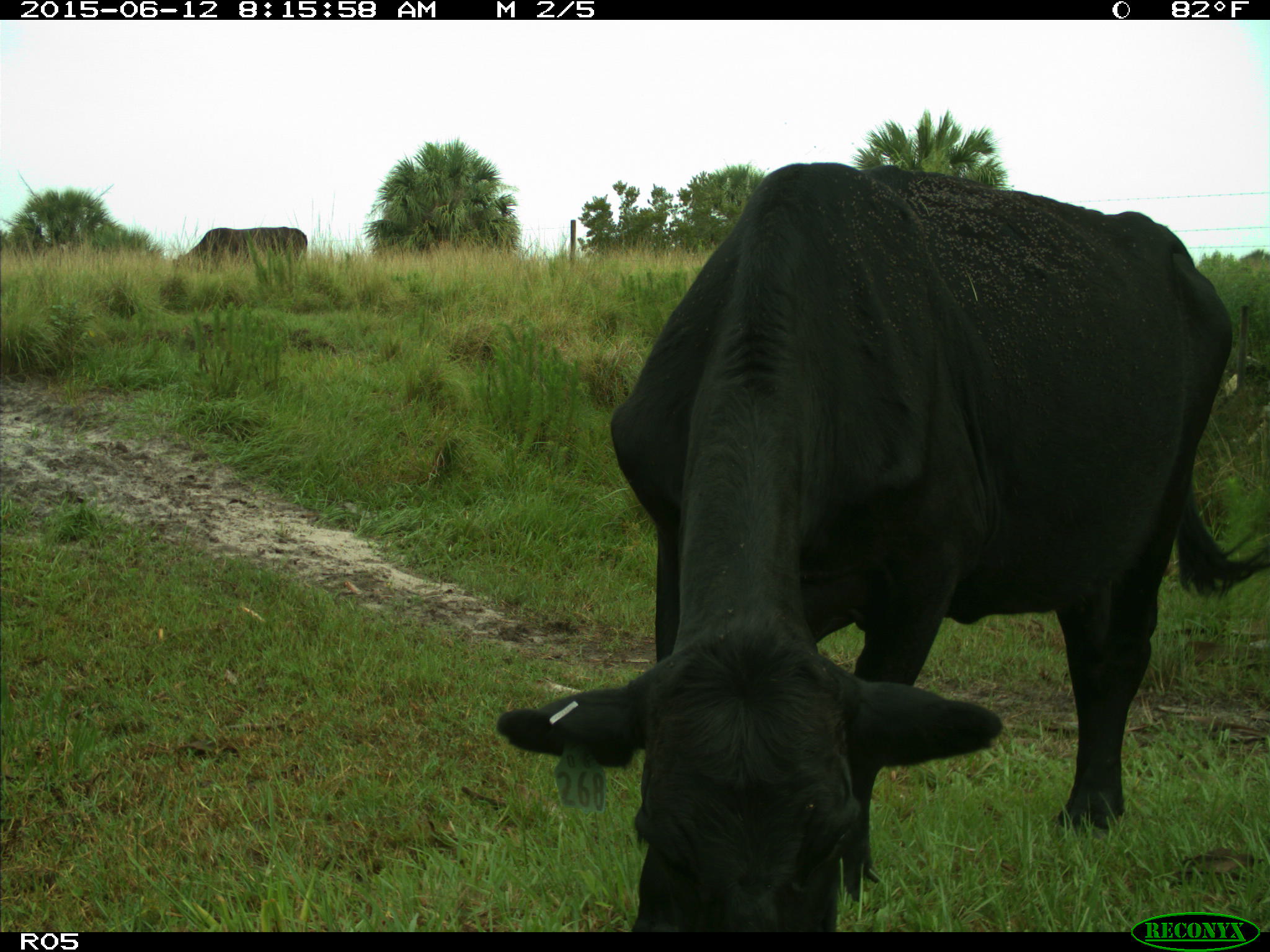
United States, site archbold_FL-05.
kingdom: Animalia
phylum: Chordata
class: Mammalia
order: Artiodactyla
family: Bovidae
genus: Bos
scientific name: Bos taurus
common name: domestic cow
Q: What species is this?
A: Bos taurus (domestic cow).